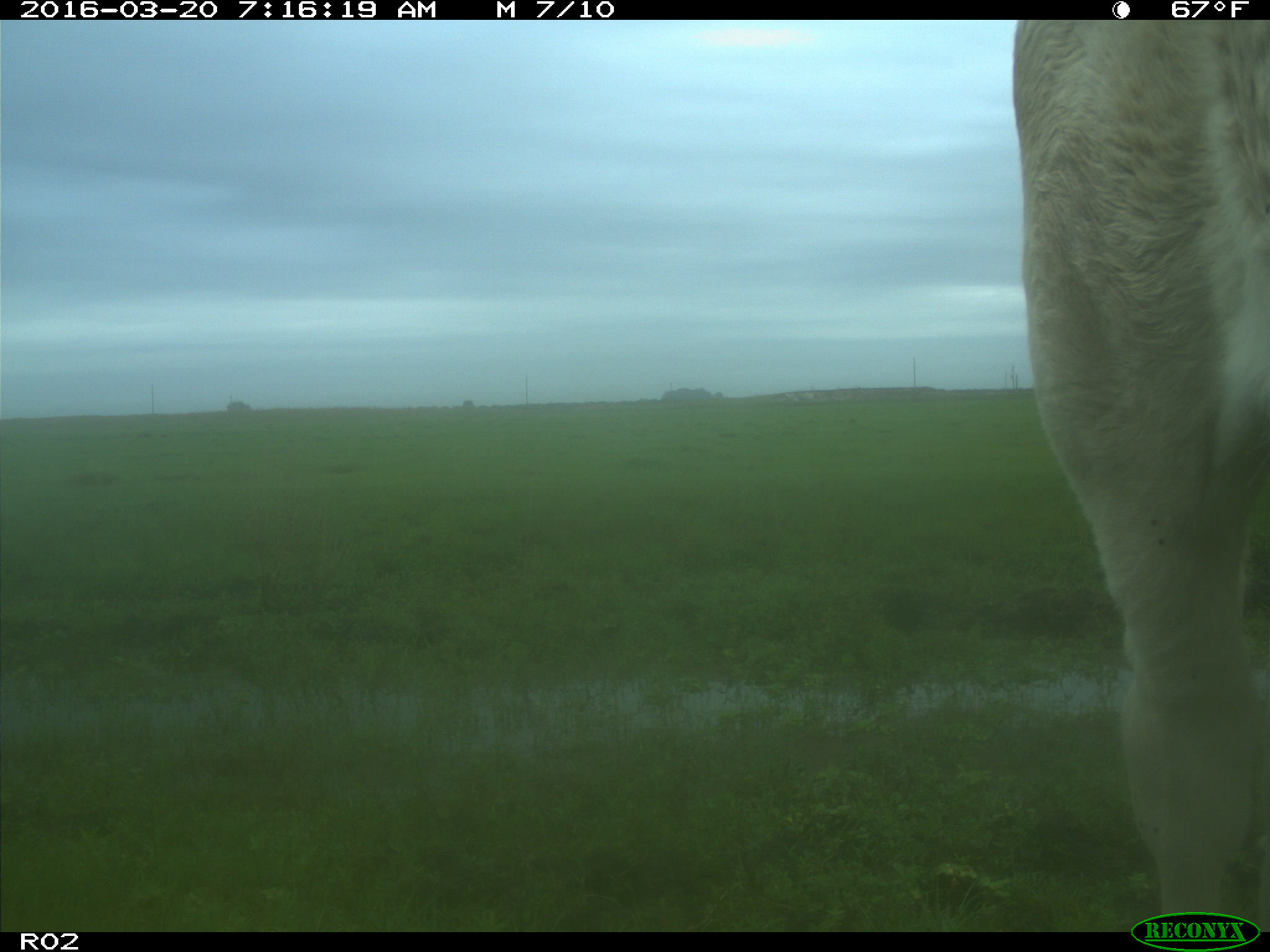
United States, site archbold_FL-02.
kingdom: Animalia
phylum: Chordata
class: Mammalia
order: Artiodactyla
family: Bovidae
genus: Bos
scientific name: Bos taurus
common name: domestic cow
Bos taurus (domestic cow).